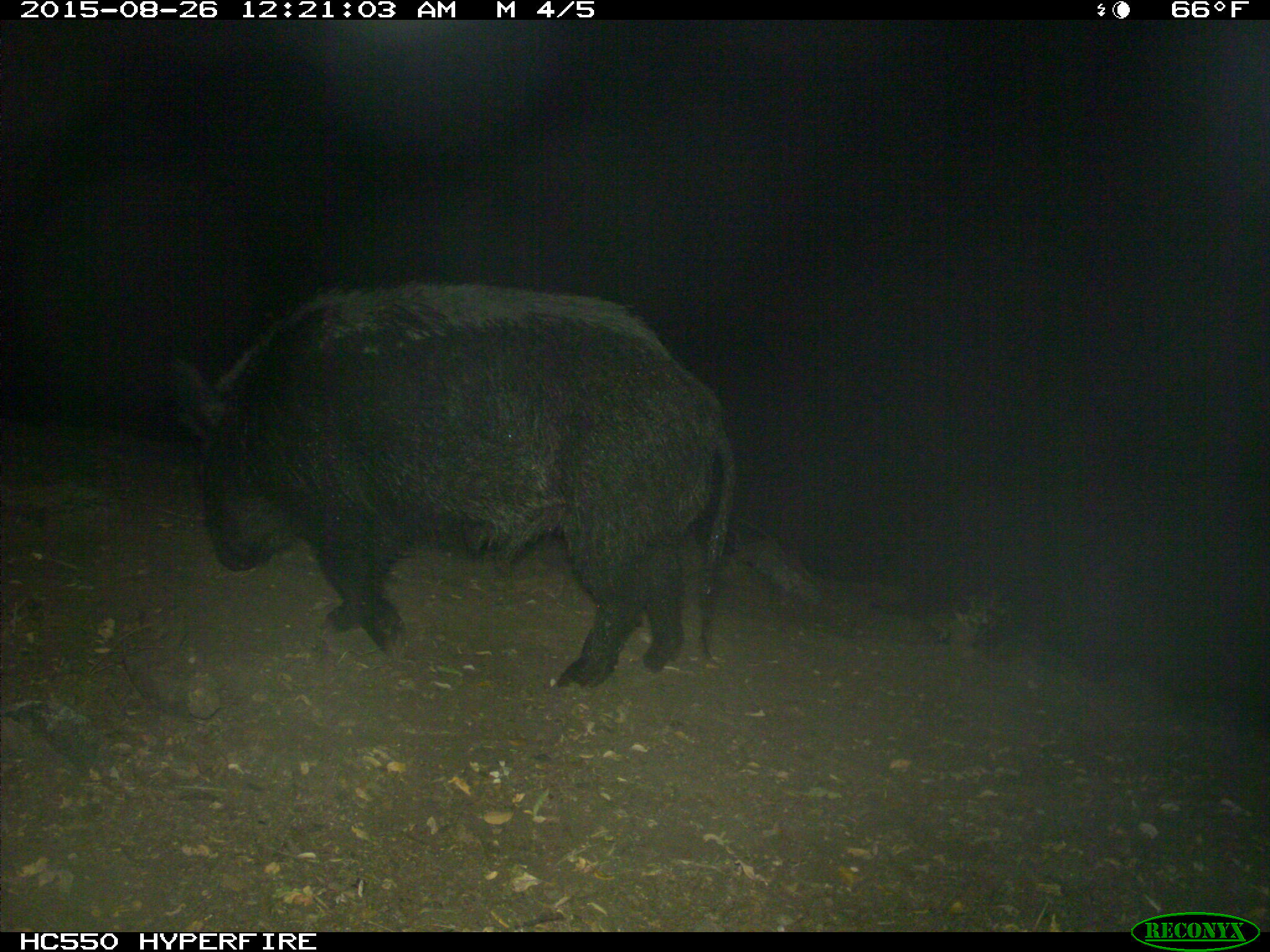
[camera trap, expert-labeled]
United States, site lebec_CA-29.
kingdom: Animalia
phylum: Chordata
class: Mammalia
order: Artiodactyla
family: Suidae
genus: Sus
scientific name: Sus scrofa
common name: wild boar